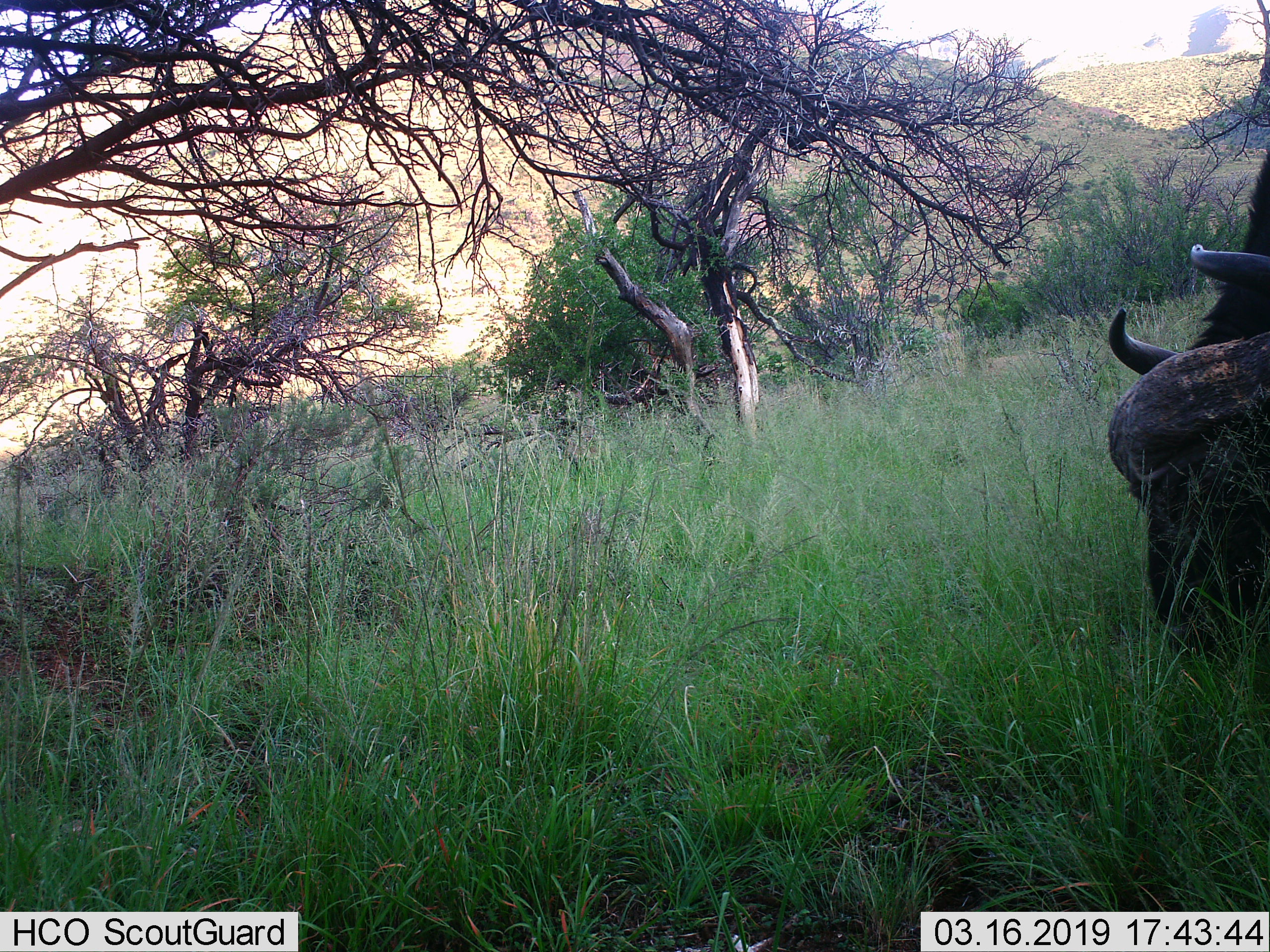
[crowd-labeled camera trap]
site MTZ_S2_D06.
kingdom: Animalia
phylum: Chordata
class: Mammalia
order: Artiodactyla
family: Bovidae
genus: Syncerus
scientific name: Syncerus caffer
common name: african buffalo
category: buffalo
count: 1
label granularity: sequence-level